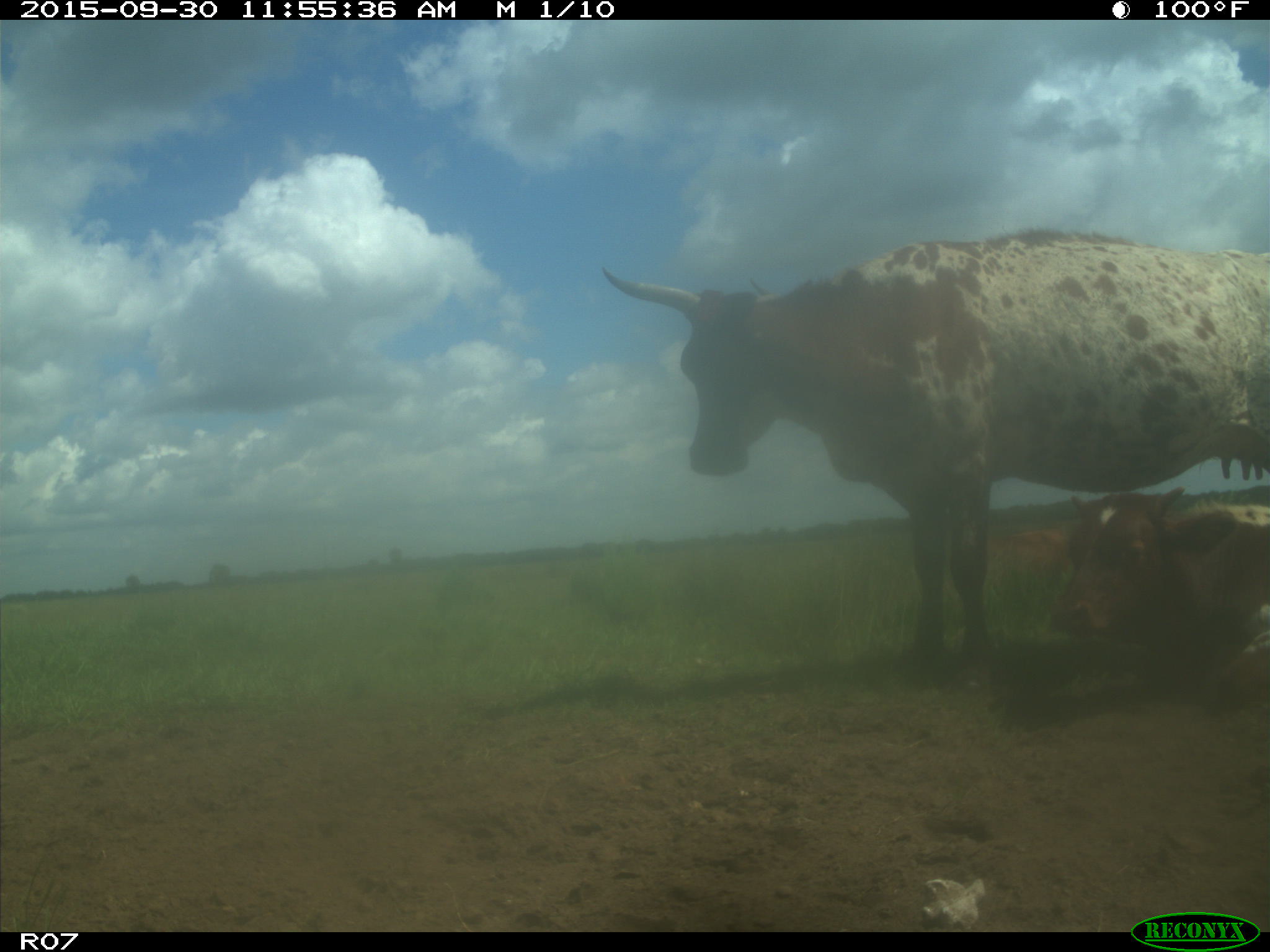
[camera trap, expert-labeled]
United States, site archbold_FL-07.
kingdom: Animalia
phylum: Chordata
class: Mammalia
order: Artiodactyla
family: Bovidae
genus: Bos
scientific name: Bos taurus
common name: domestic cow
Bos taurus (domestic cow).